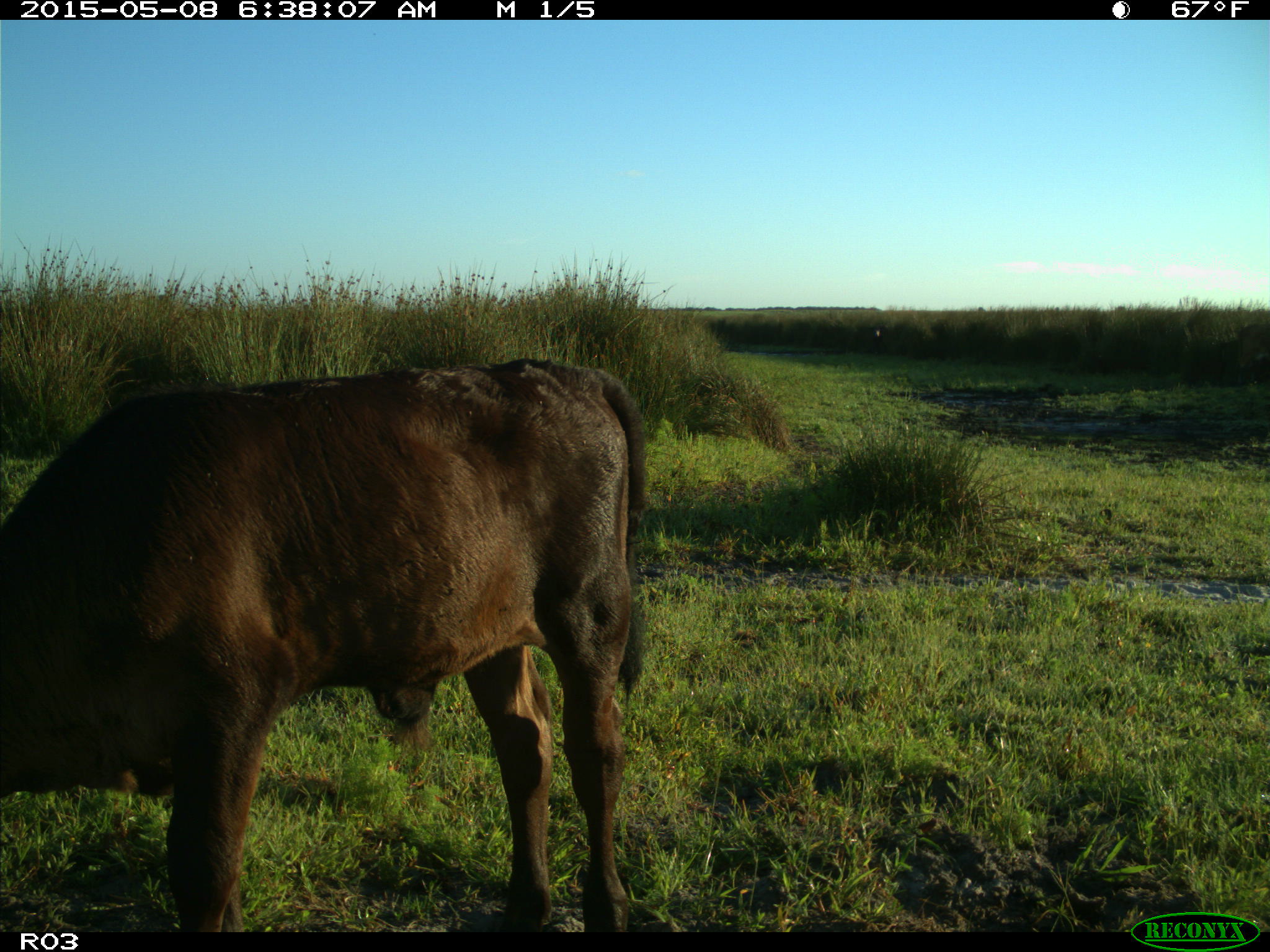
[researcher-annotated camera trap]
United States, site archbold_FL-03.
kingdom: Animalia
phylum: Chordata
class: Mammalia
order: Artiodactyla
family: Bovidae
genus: Bos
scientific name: Bos taurus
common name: domestic cow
Bos taurus (domestic cow).